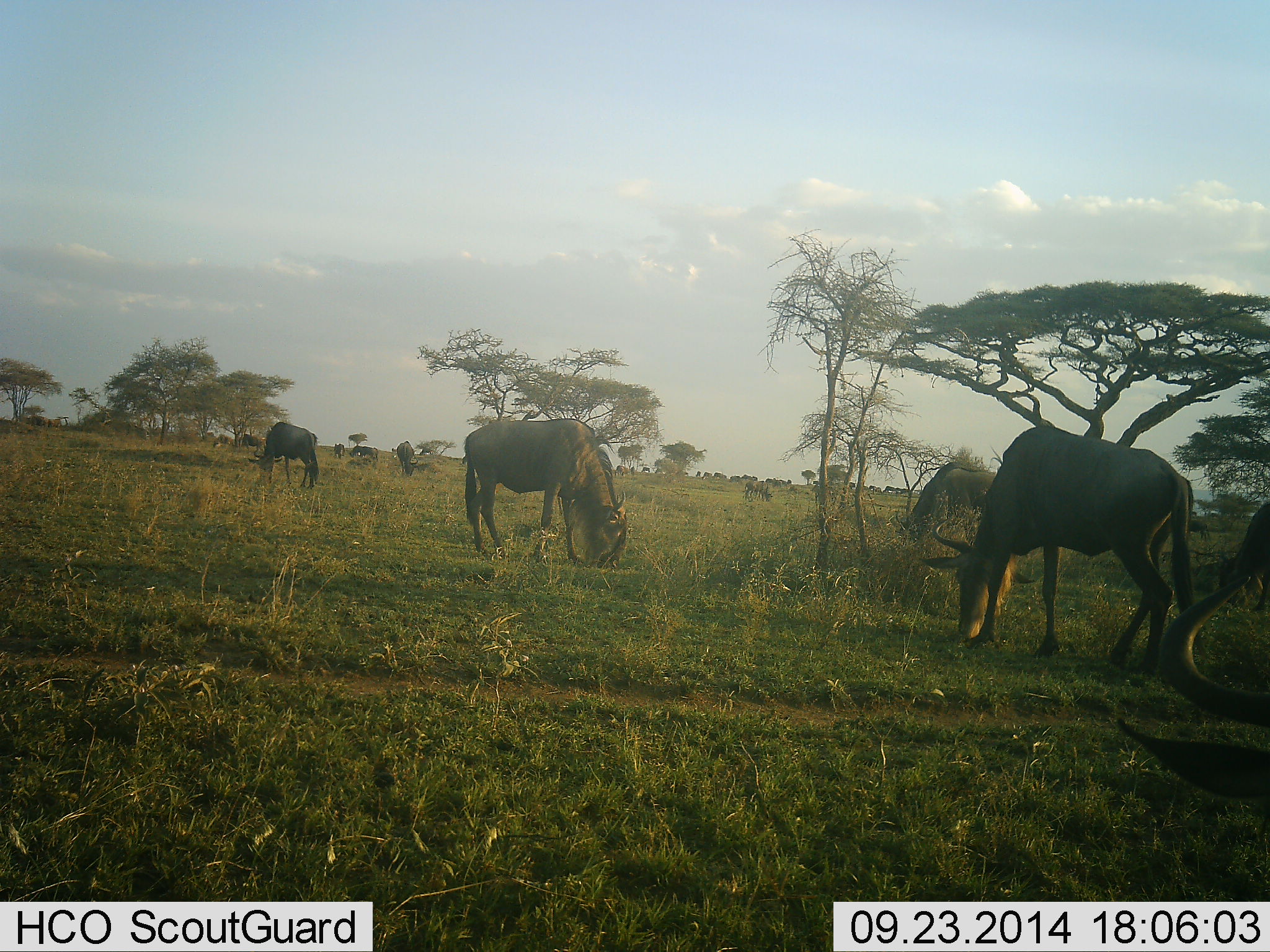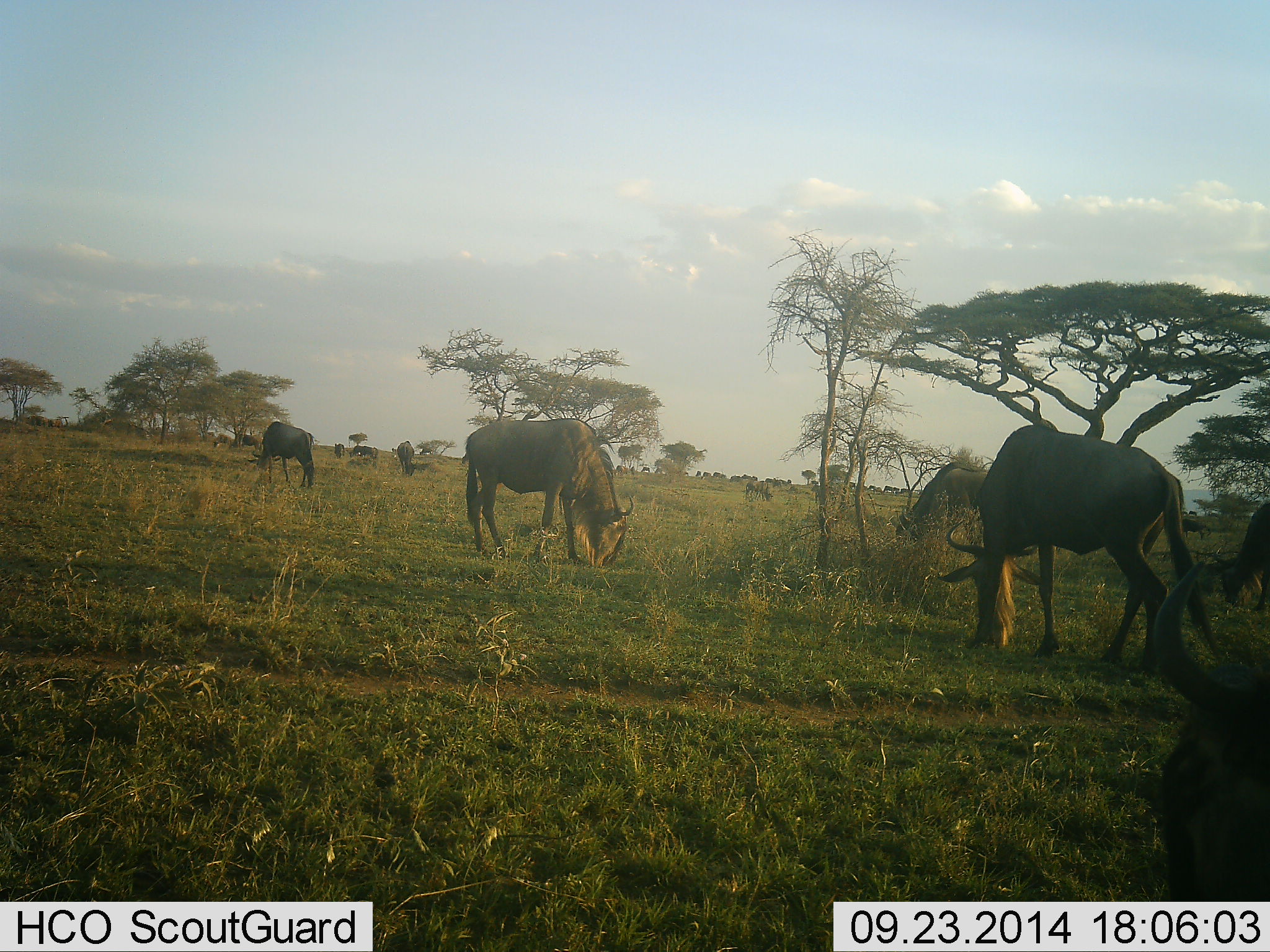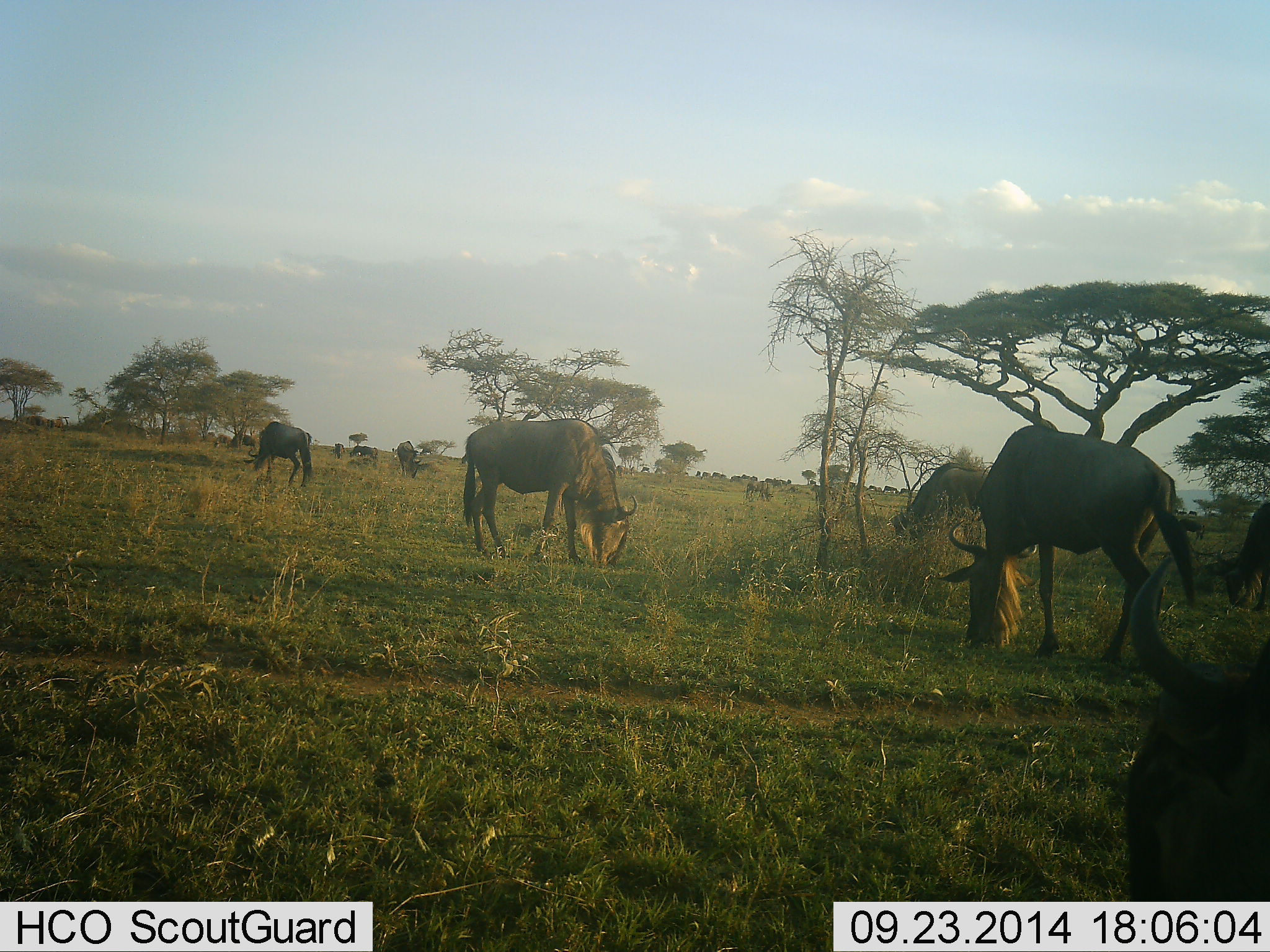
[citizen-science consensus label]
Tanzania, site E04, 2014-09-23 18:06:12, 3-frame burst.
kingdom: Animalia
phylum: Chordata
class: Mammalia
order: Artiodactyla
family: Bovidae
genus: Connochaetes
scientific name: Connochaetes taurinus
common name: blue wildebeest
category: wildebeest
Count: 11-50.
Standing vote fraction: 20%.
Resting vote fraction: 0%.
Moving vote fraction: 20%.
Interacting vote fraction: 0%.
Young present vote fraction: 0%.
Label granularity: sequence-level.